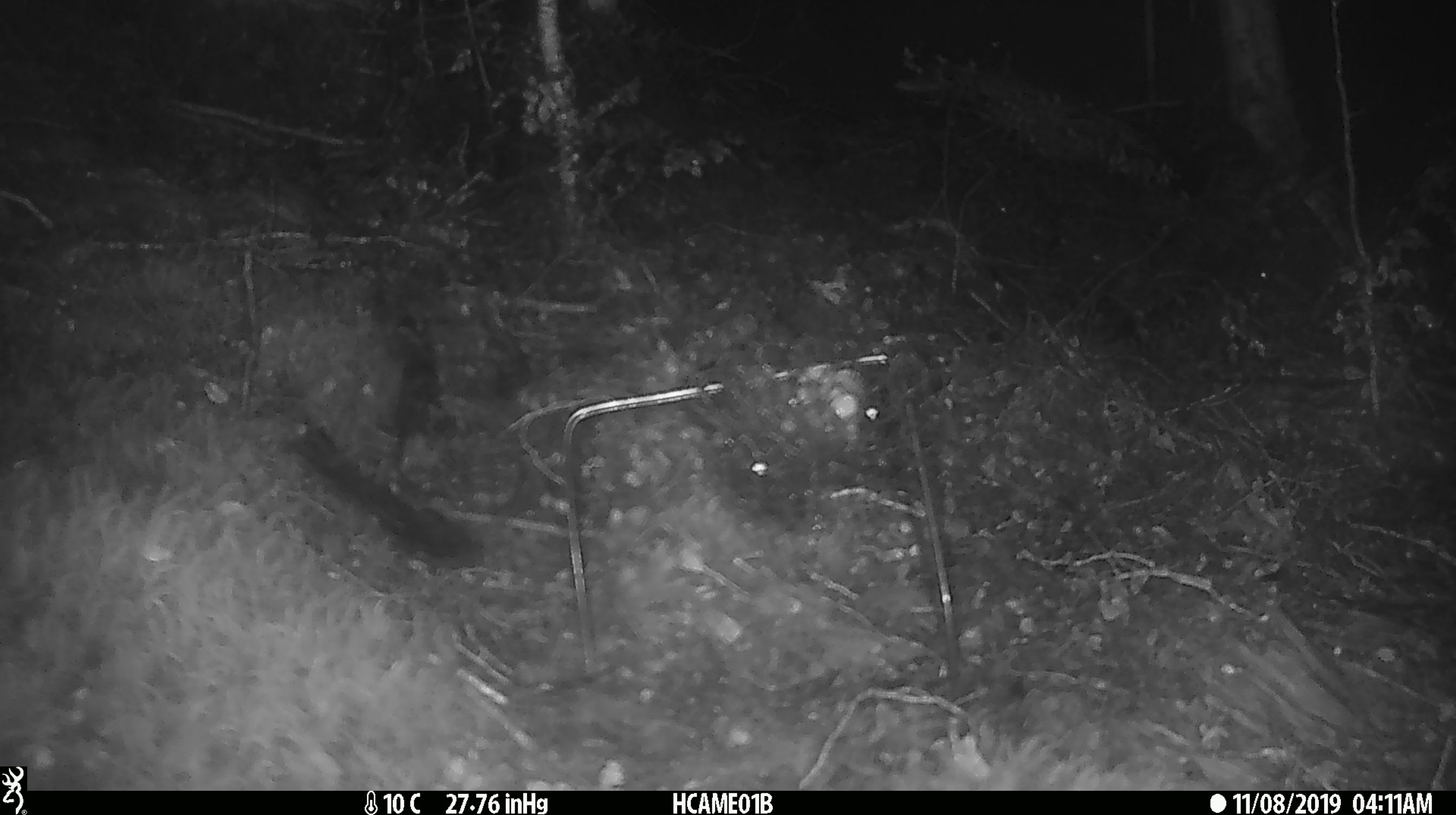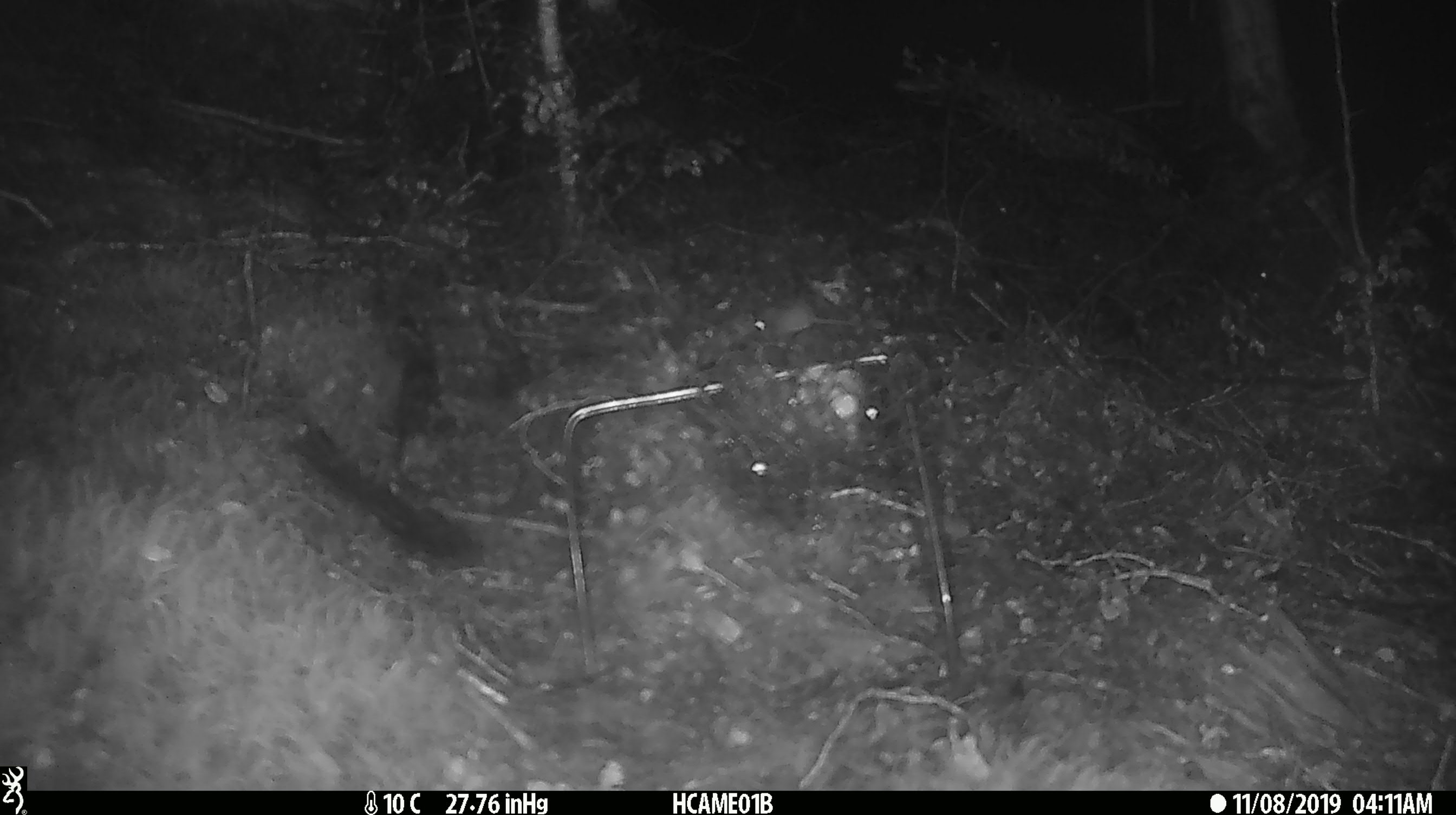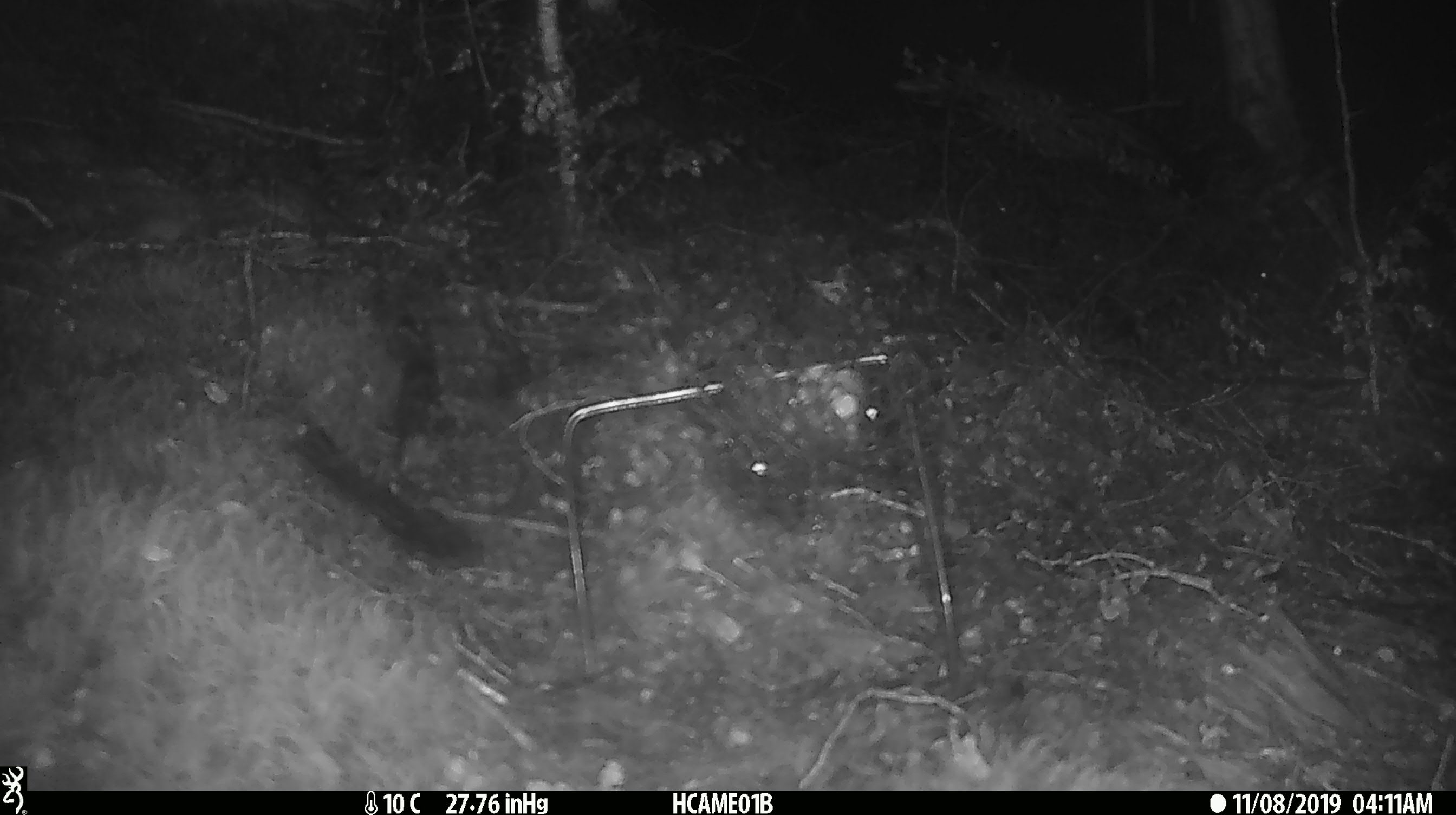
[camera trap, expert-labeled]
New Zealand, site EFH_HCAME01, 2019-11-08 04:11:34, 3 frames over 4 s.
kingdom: Animalia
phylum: Chordata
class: Mammalia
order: Rodentia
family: Muridae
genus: Mus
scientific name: Mus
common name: mouse